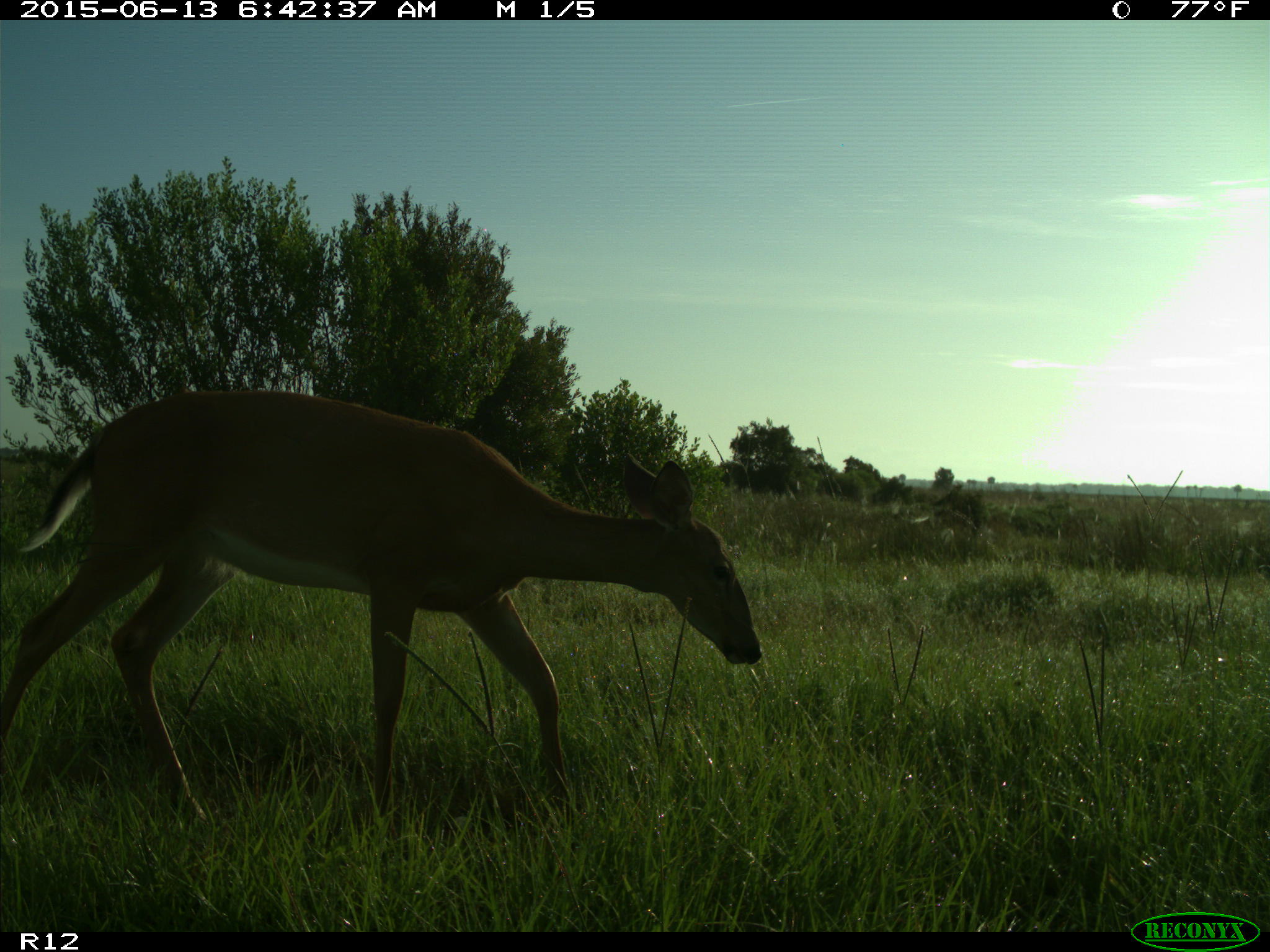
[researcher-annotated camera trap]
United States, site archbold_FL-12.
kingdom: Animalia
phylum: Chordata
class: Mammalia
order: Artiodactyla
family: Cervidae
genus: Odocoileus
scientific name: Odocoileus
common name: deer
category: unidentified deer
Unidentified deer (deer) (Odocoileus).